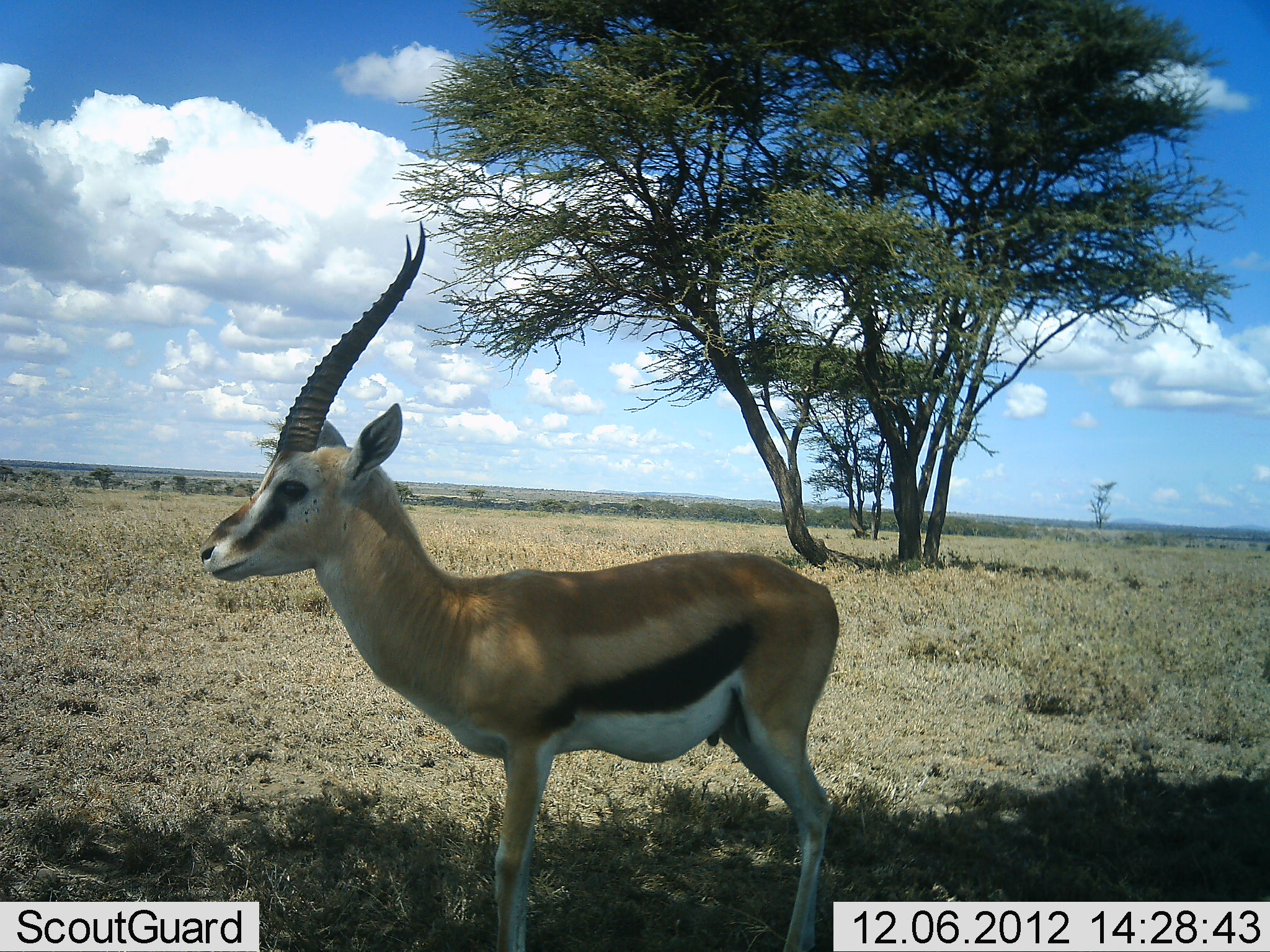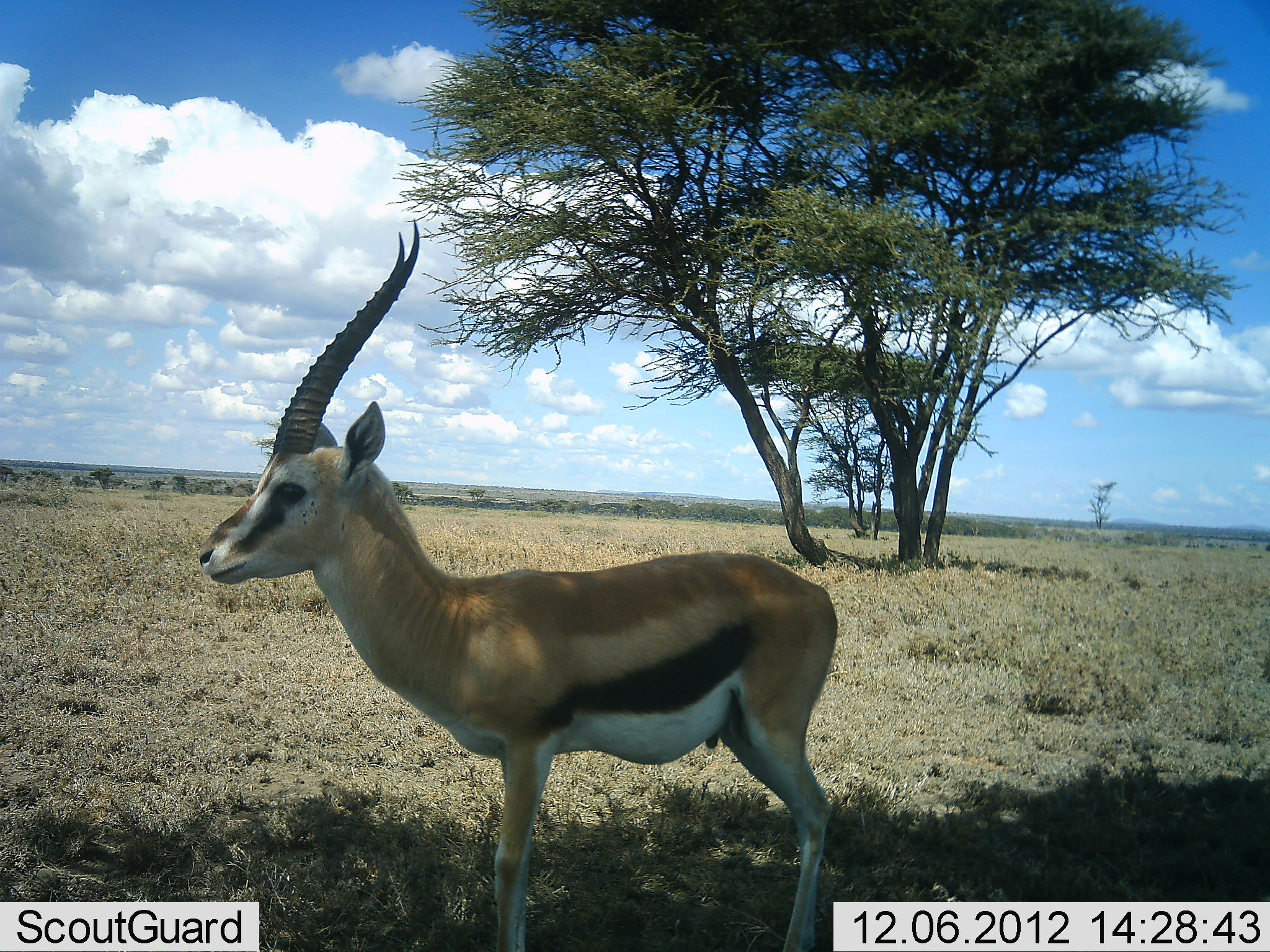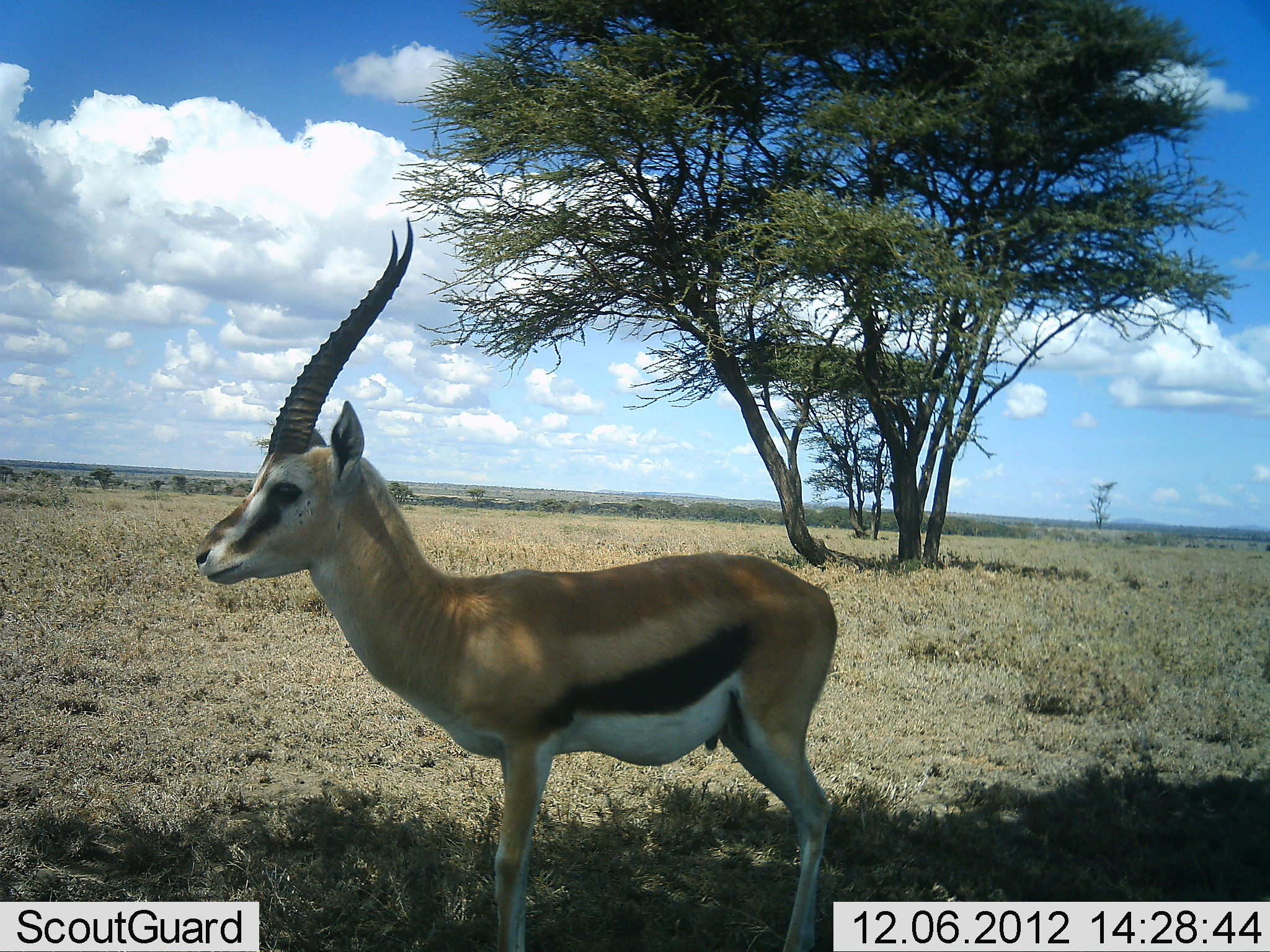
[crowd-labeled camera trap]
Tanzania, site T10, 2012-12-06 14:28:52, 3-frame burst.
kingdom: Animalia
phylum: Chordata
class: Mammalia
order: Artiodactyla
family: Bovidae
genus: Eudorcas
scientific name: Eudorcas thomsonii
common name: thomson's gazelle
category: gazellethomsons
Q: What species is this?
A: Gazellethomsons (thomson's gazelle) (Eudorcas thomsonii).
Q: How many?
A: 1.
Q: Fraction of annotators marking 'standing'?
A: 100%.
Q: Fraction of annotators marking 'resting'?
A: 0%.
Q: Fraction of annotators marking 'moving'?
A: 0%.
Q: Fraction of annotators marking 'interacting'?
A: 0%.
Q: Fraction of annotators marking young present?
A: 0%.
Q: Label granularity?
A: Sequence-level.